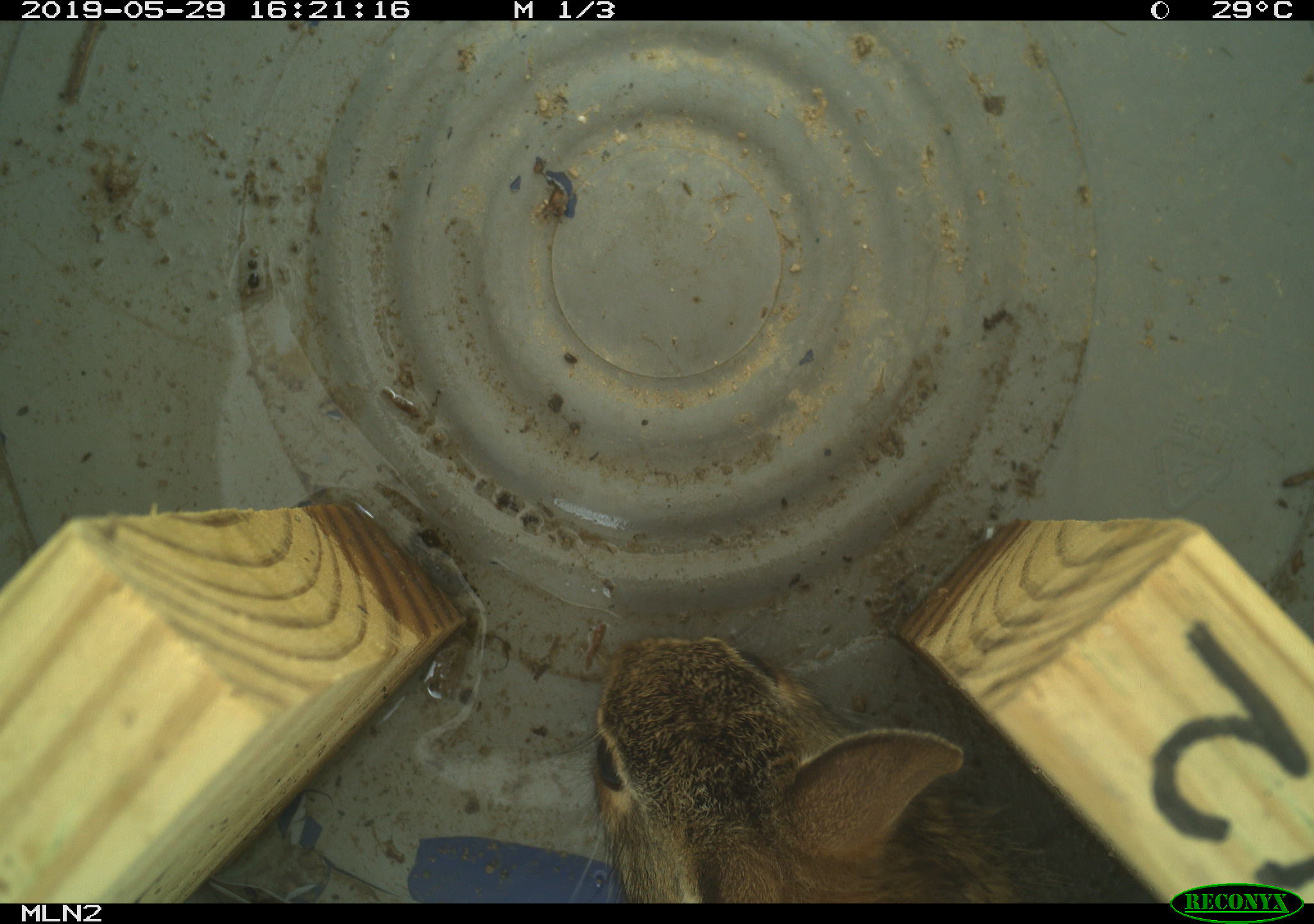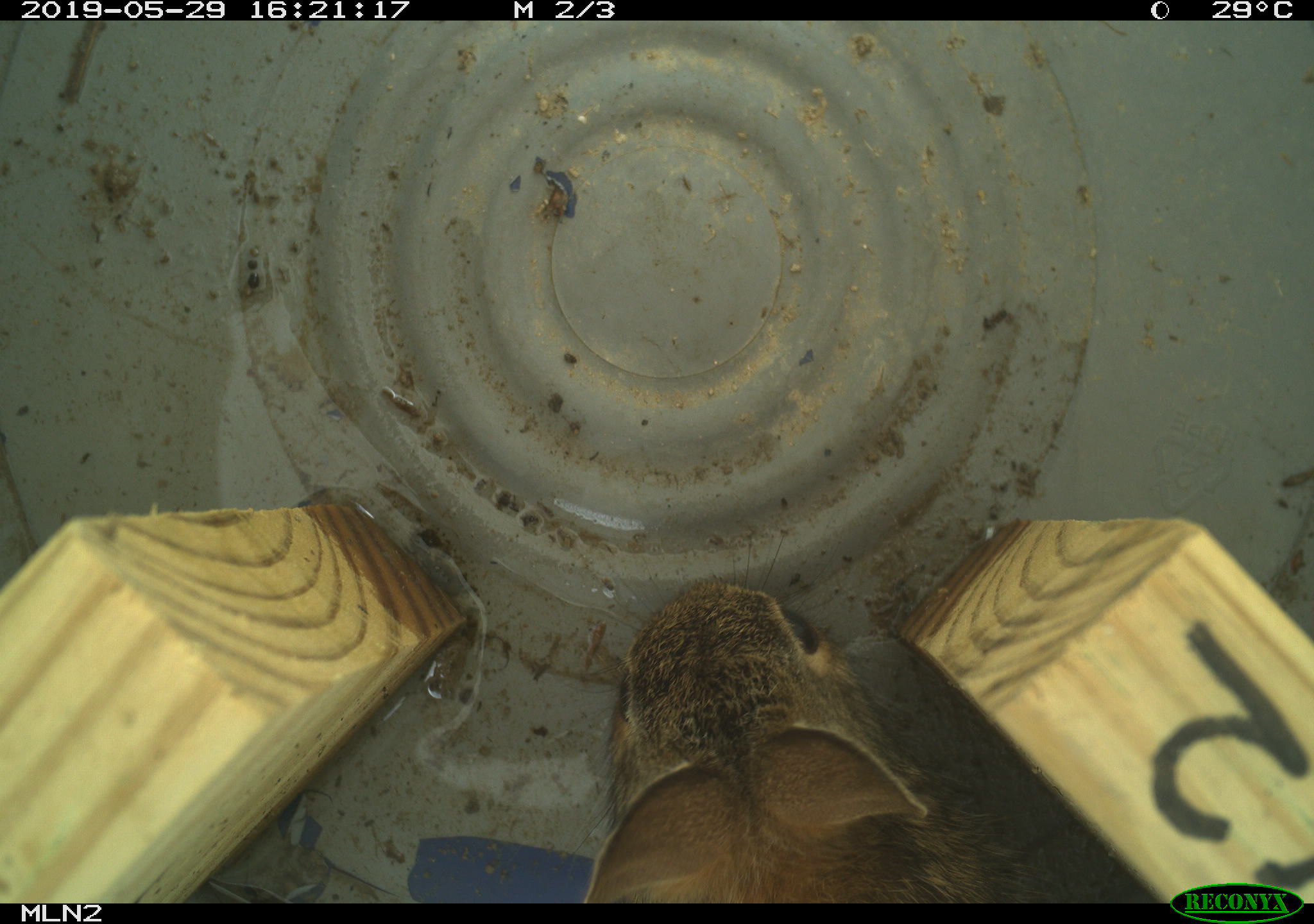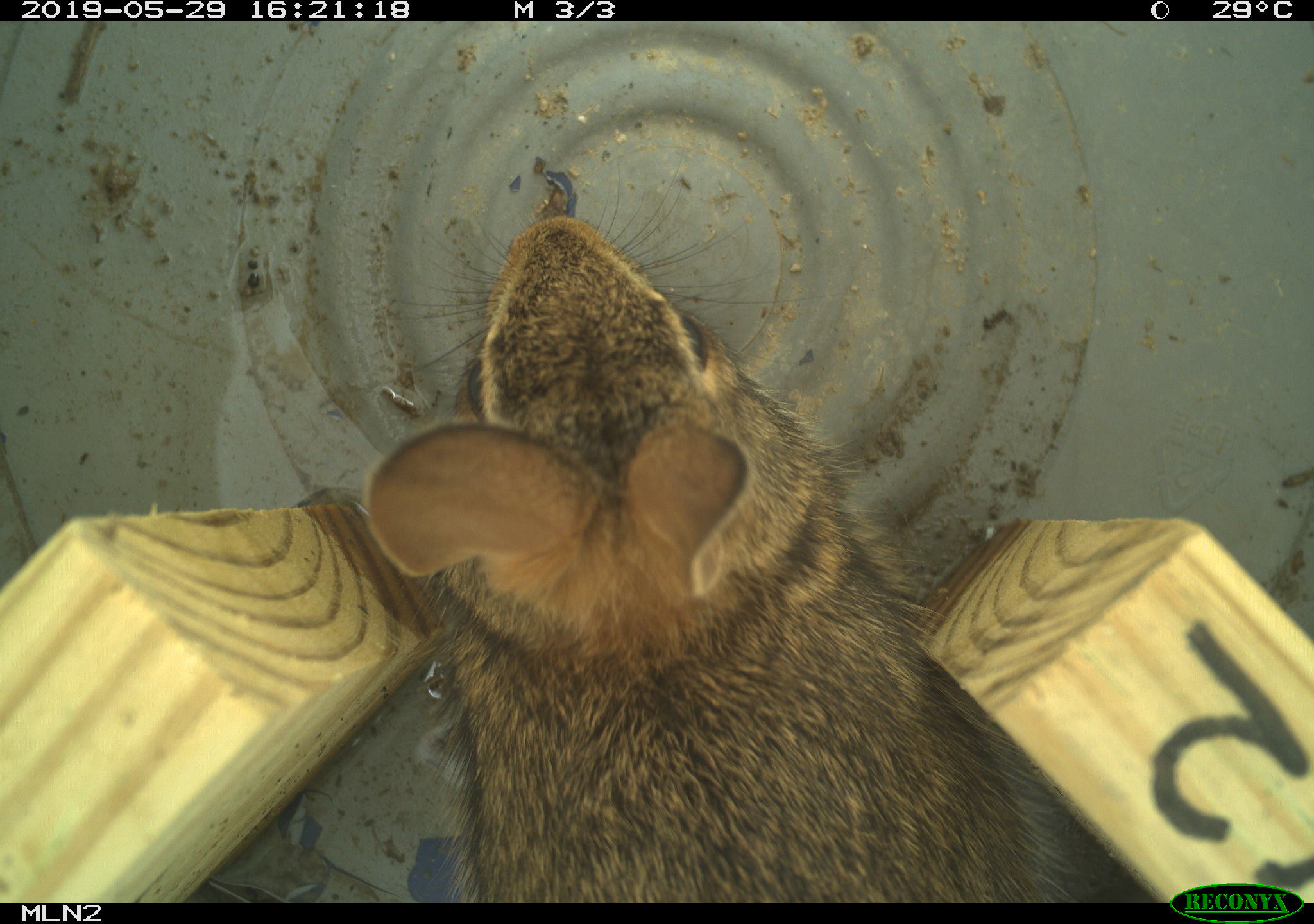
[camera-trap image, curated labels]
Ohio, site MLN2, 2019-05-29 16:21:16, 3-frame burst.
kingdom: Animalia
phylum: Chordata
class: Mammalia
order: Lagomorpha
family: Leporidae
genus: Sylvilagus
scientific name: Sylvilagus floridanus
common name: eastern cottontail